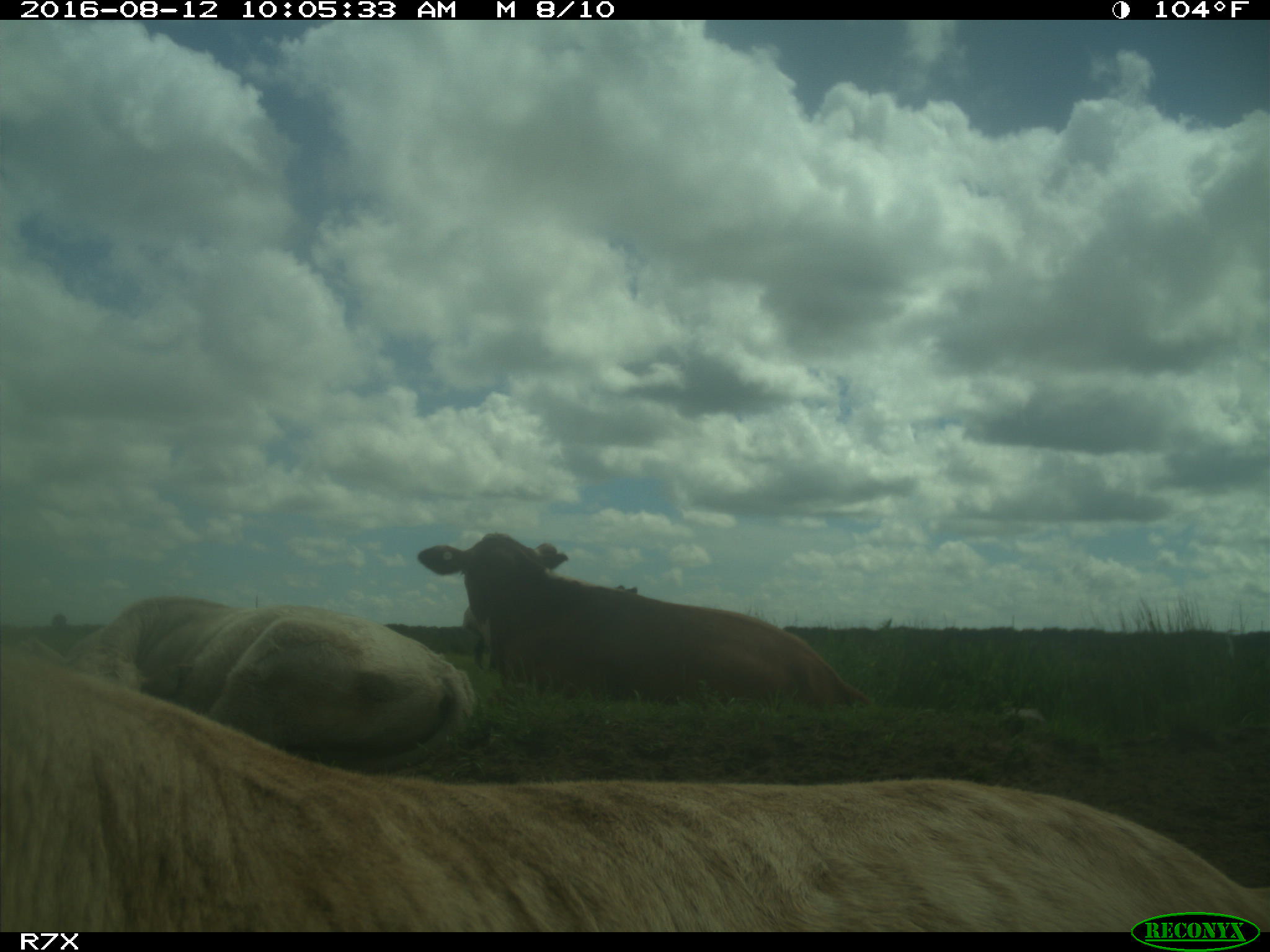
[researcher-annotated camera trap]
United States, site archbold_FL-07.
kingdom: Animalia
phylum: Chordata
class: Mammalia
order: Artiodactyla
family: Bovidae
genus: Bos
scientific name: Bos taurus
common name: domestic cow